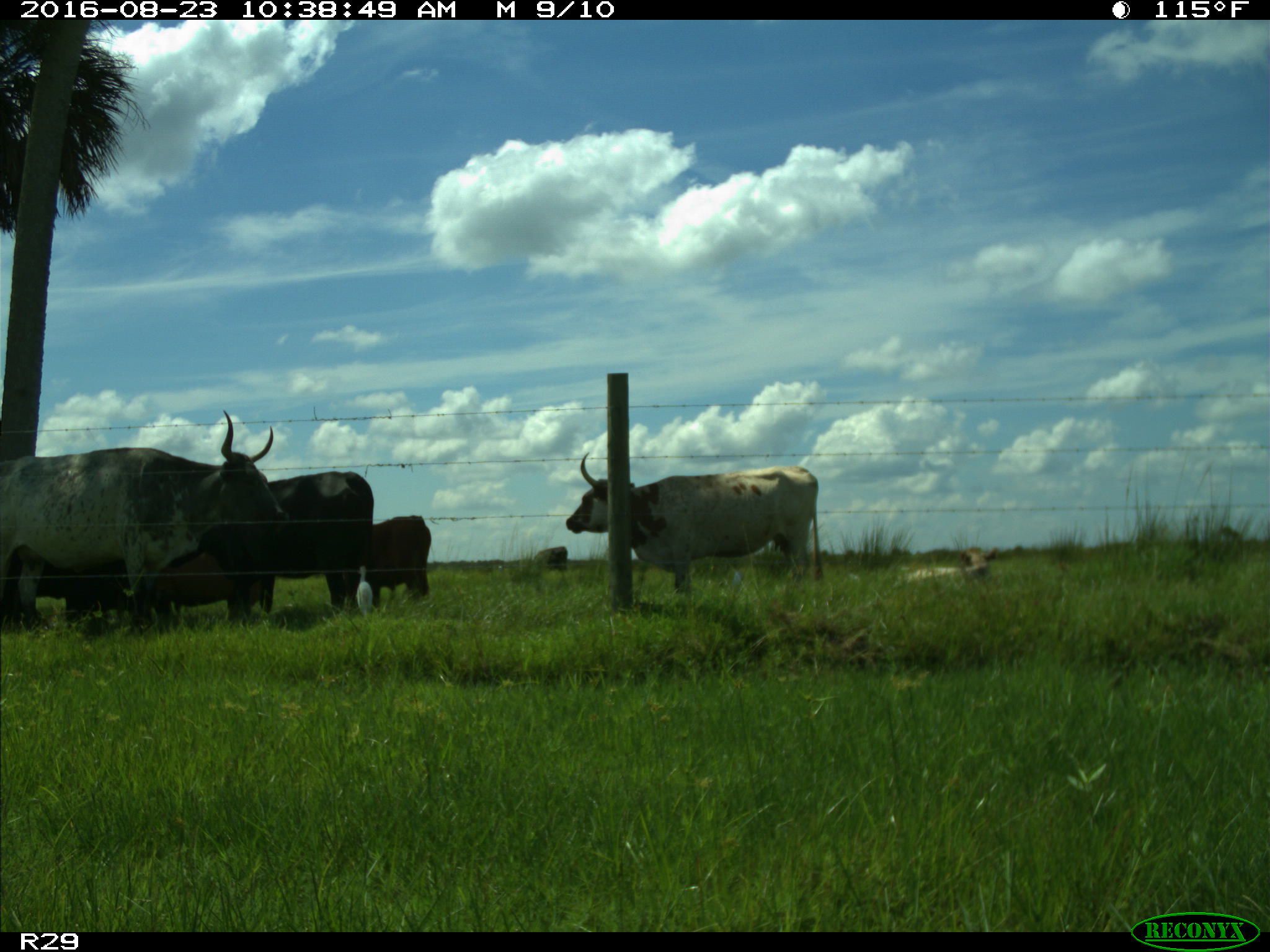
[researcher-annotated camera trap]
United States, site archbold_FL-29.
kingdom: Animalia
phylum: Chordata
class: Mammalia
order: Artiodactyla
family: Bovidae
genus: Bos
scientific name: Bos taurus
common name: domestic cow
Bos taurus (domestic cow).